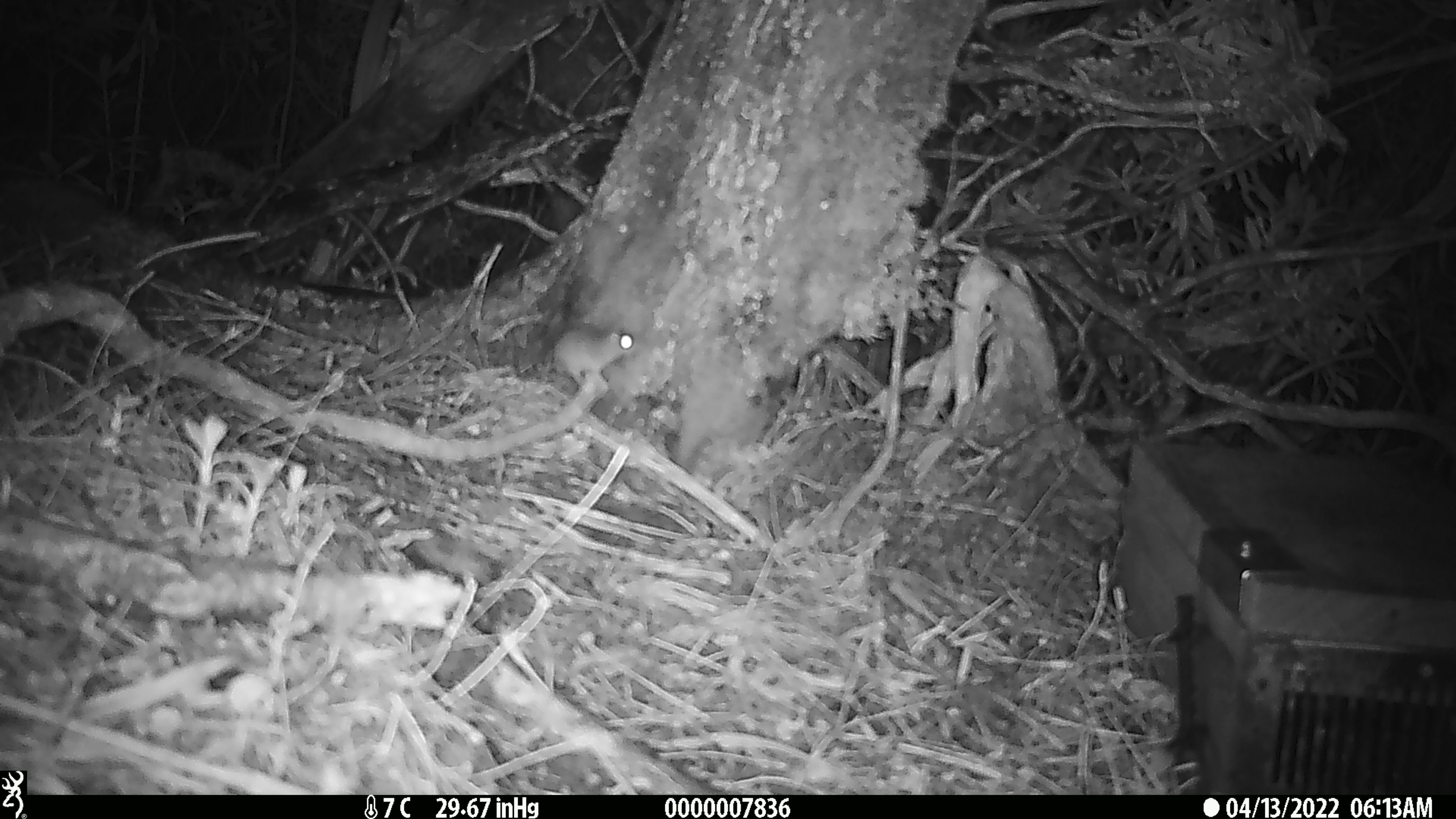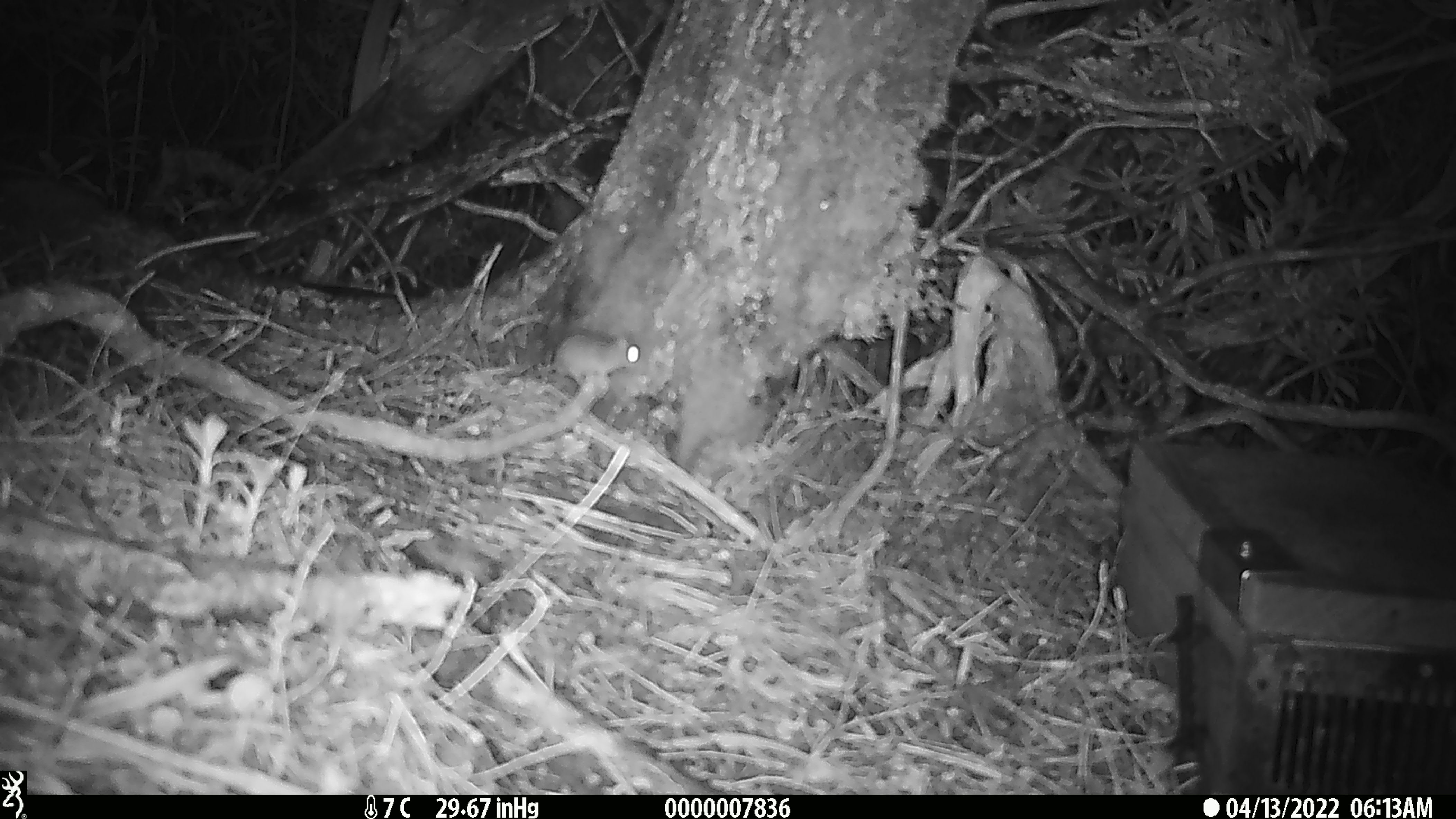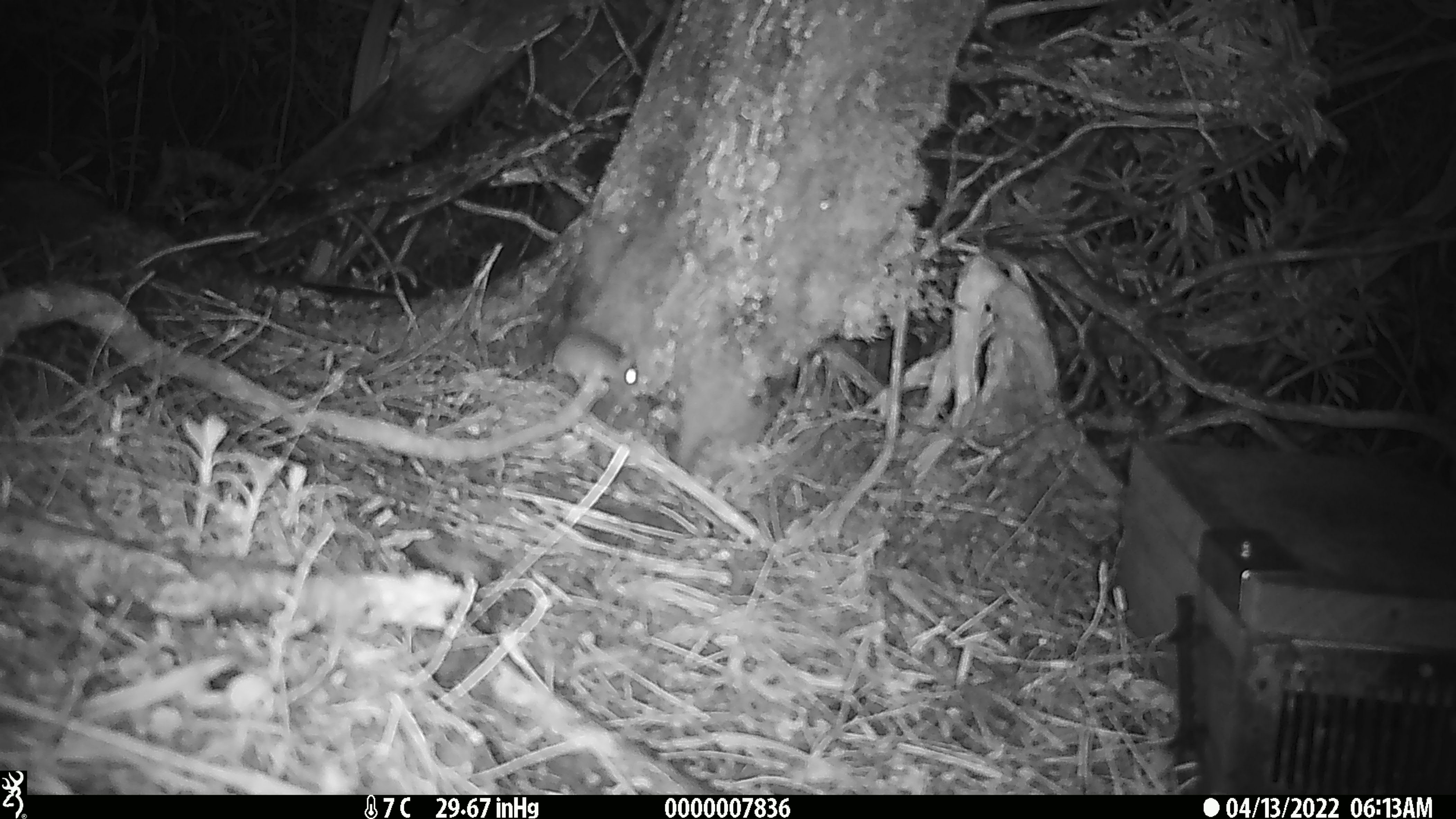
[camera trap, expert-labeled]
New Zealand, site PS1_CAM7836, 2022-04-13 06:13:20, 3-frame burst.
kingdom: Animalia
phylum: Chordata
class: Mammalia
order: Rodentia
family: Muridae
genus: Mus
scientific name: Mus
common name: mouse